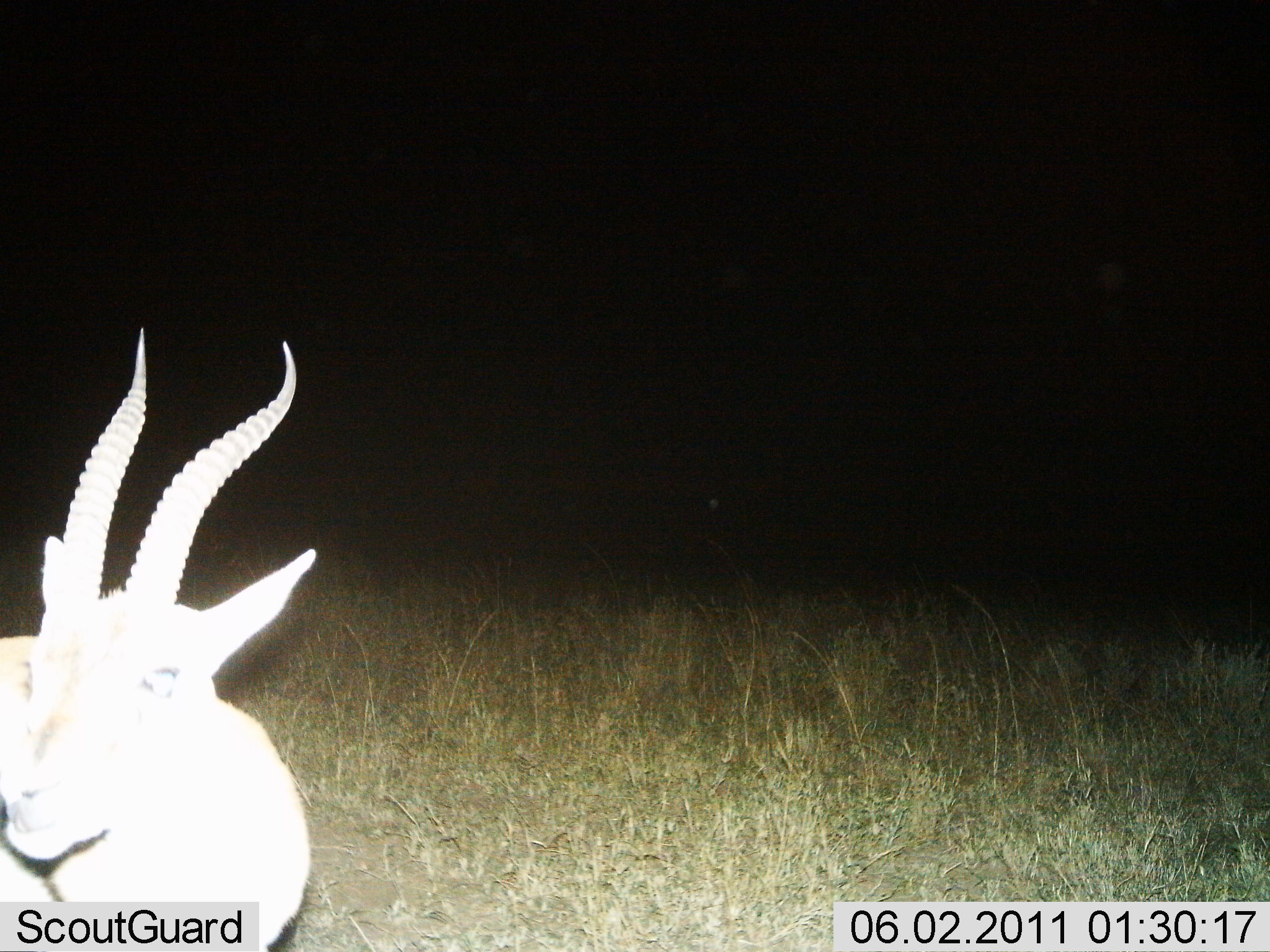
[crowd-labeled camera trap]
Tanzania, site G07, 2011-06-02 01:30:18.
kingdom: Animalia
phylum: Chordata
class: Mammalia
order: Artiodactyla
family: Bovidae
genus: Eudorcas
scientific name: Eudorcas thomsonii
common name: thomson's gazelle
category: gazellethomsons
Gazellethomsons (thomson's gazelle) (Eudorcas thomsonii), count 1. Behavior (volunteer vote fractions): standing 90%, resting 0%, moving 10%, interacting 0%. Young present (vote fraction): 0%. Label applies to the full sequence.